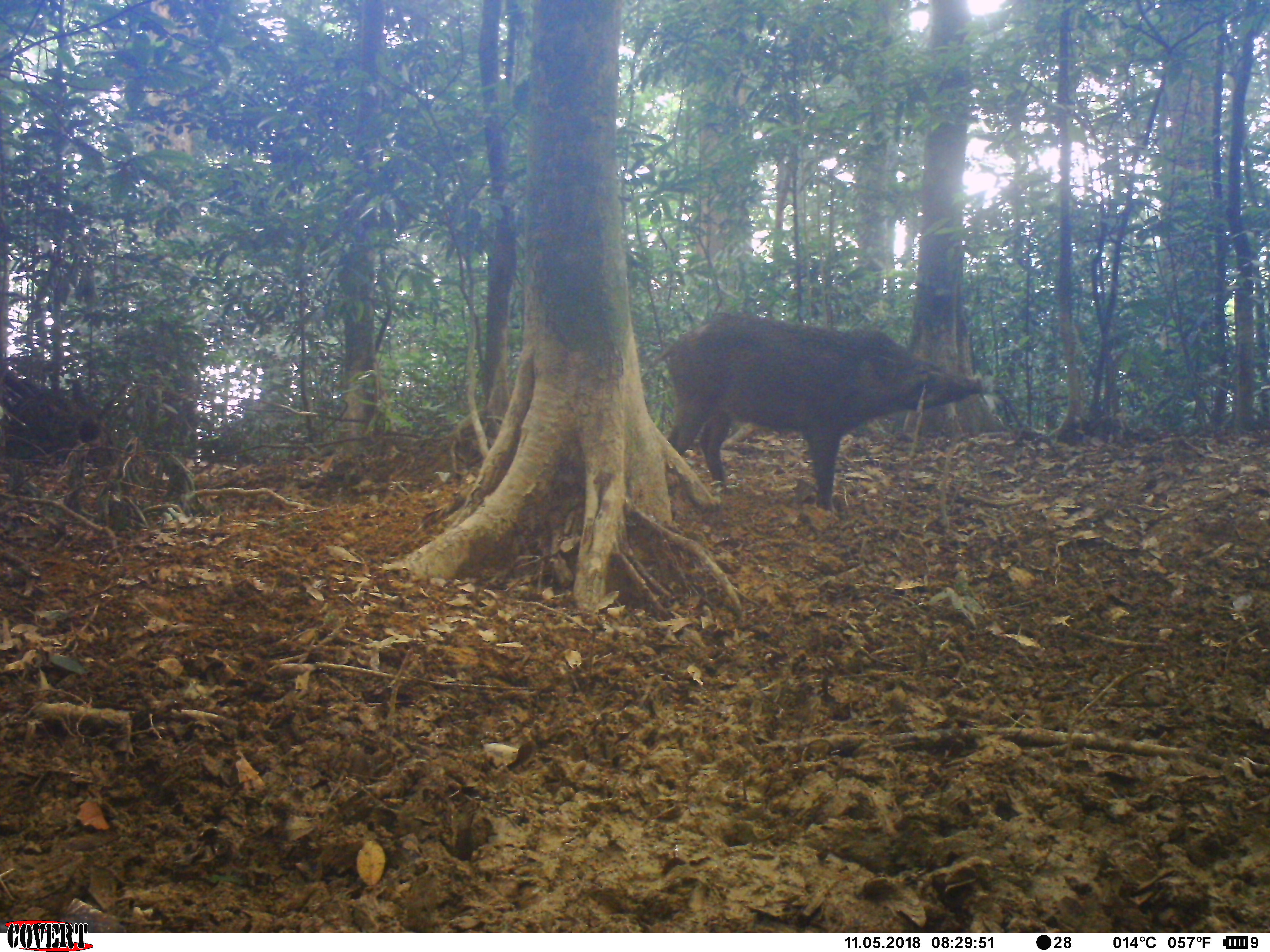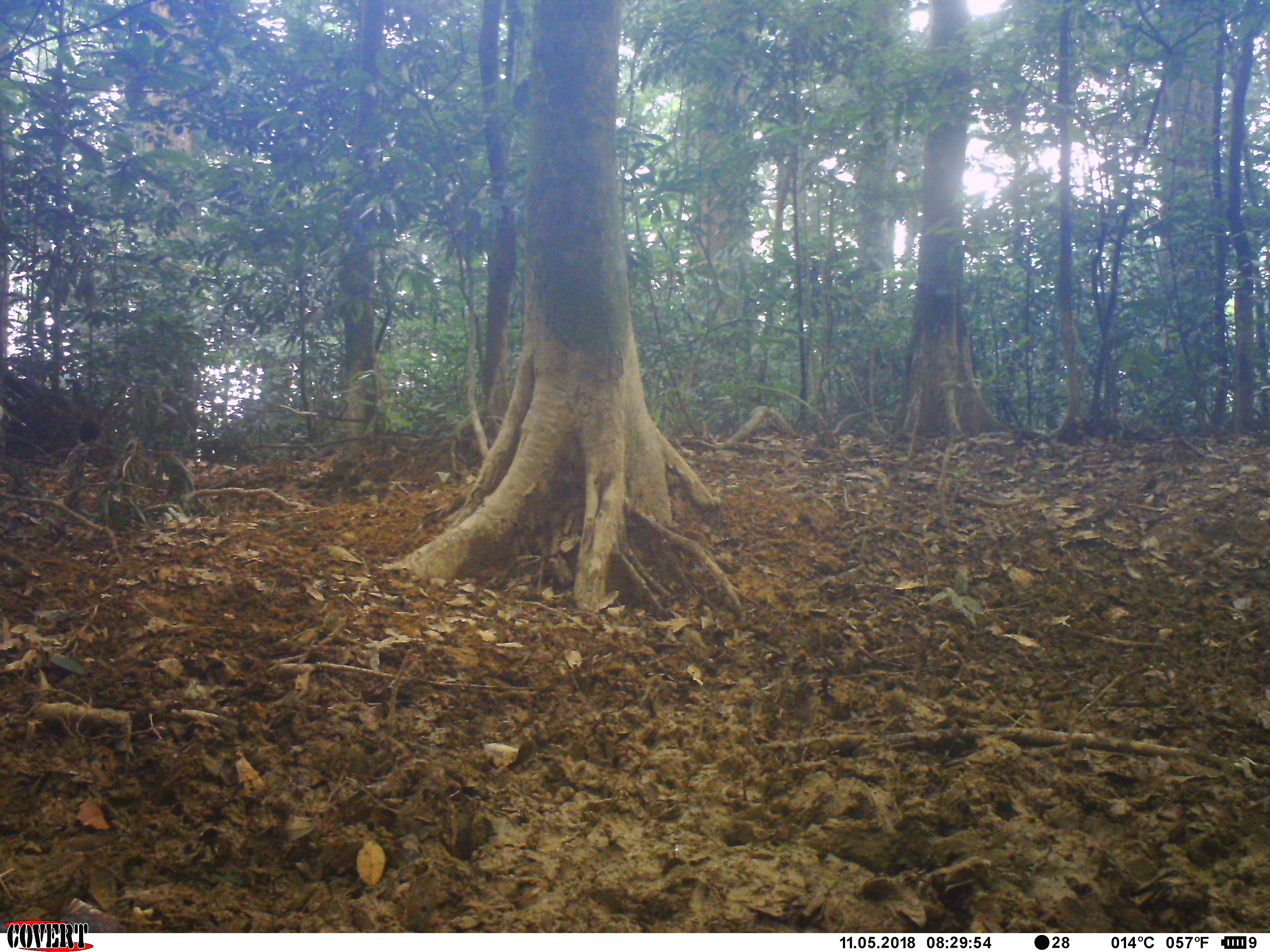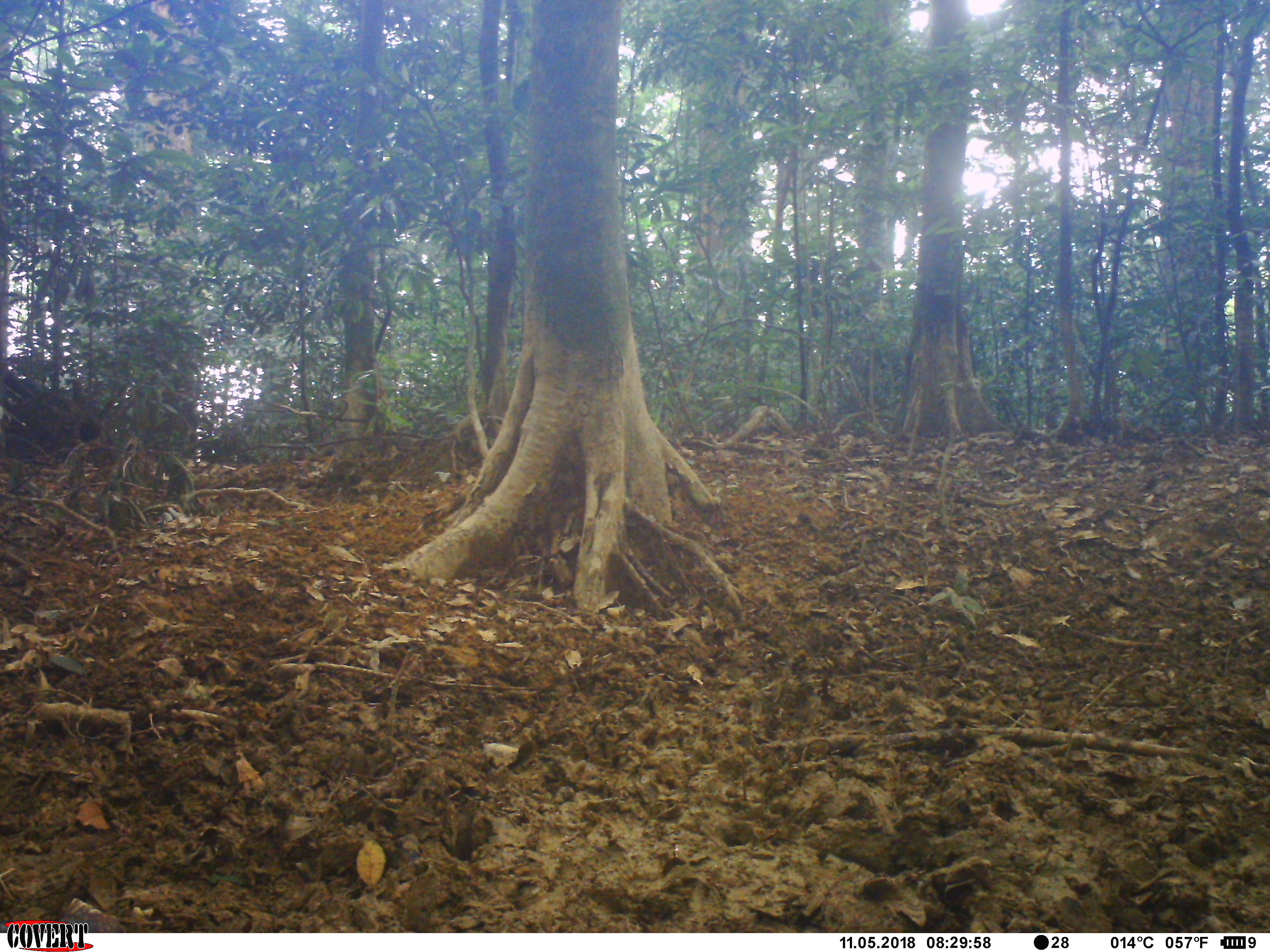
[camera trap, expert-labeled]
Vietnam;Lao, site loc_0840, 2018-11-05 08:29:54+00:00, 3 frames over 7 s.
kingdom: Animalia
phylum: Chordata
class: Mammalia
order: Artiodactyla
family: Suidae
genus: Sus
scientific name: Sus scrofa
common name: eurasian wild pig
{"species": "eurasian wild pig (Sus scrofa)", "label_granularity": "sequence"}